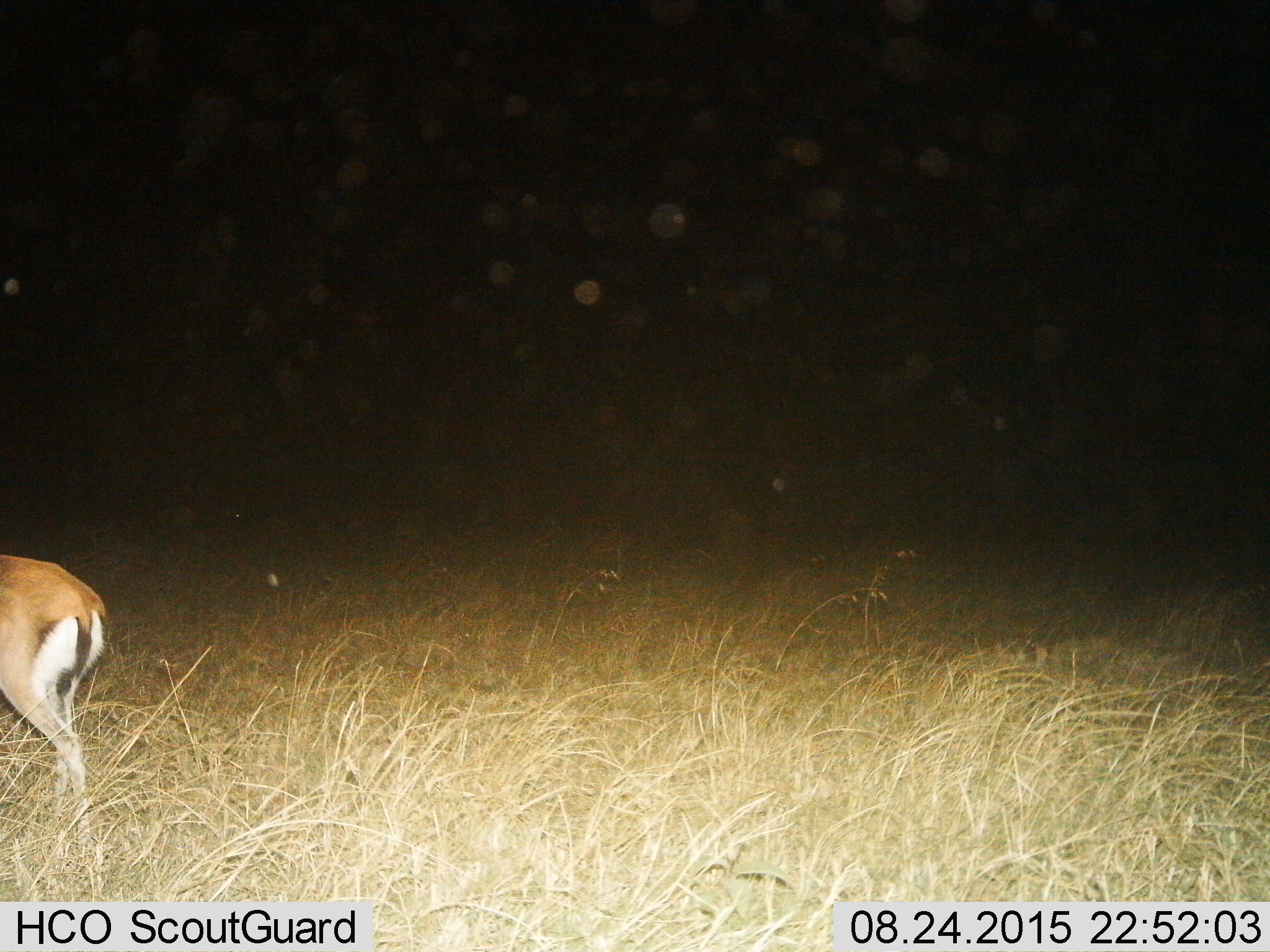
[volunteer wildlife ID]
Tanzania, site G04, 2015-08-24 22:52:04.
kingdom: Animalia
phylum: Chordata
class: Mammalia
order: Artiodactyla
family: Bovidae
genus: Eudorcas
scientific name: Eudorcas thomsonii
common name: thomson's gazelle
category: gazellethomsons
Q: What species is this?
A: Gazellethomsons (thomson's gazelle) (Eudorcas thomsonii).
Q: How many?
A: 1.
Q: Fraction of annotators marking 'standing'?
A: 36%.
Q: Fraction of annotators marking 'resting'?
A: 0%.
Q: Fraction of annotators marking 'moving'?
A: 64%.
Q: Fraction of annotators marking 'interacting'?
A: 0%.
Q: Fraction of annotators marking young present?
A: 0%.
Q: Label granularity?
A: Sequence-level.